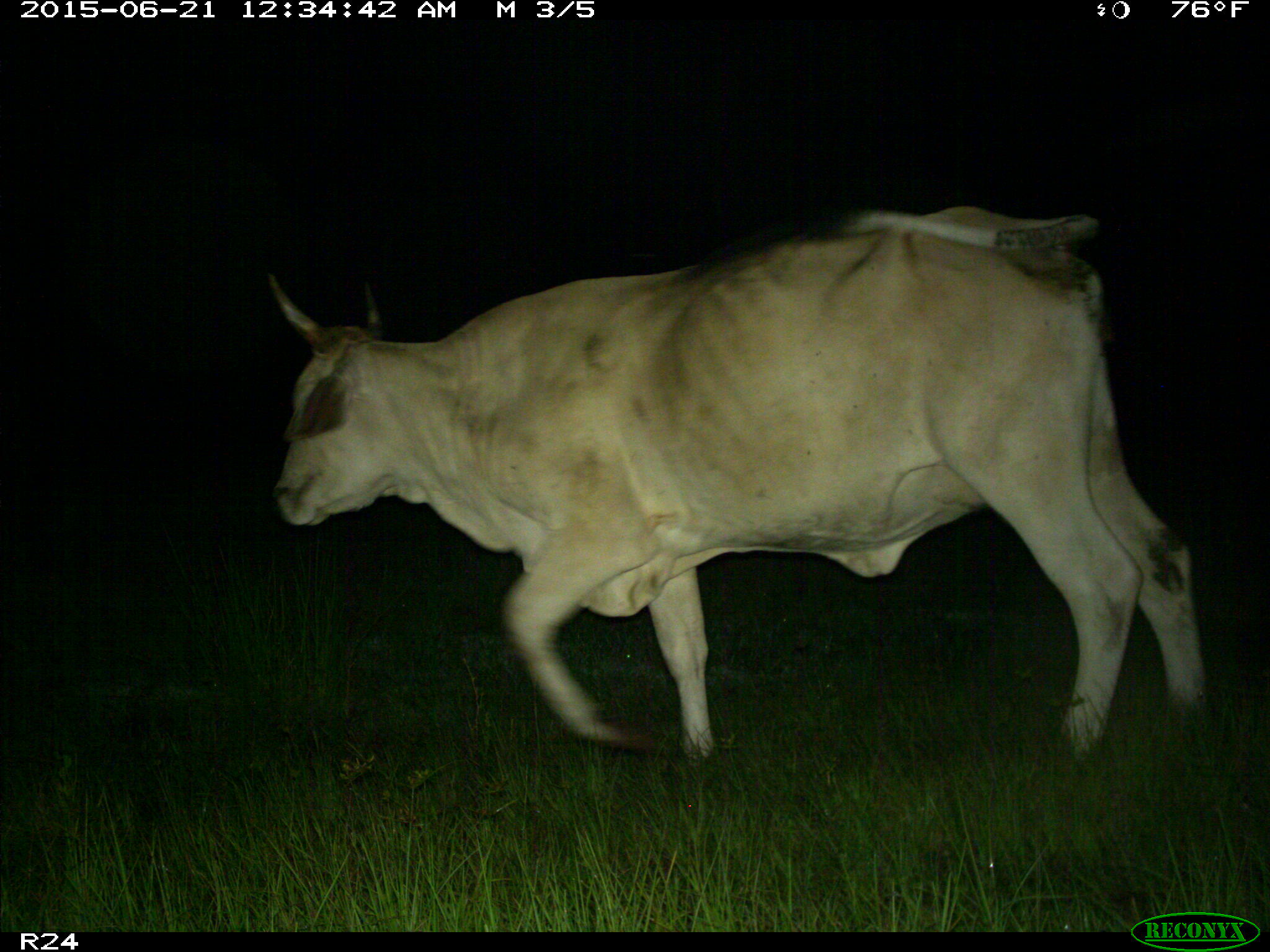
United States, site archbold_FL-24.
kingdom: Animalia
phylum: Chordata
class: Mammalia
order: Artiodactyla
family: Bovidae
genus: Bos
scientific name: Bos taurus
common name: domestic cow